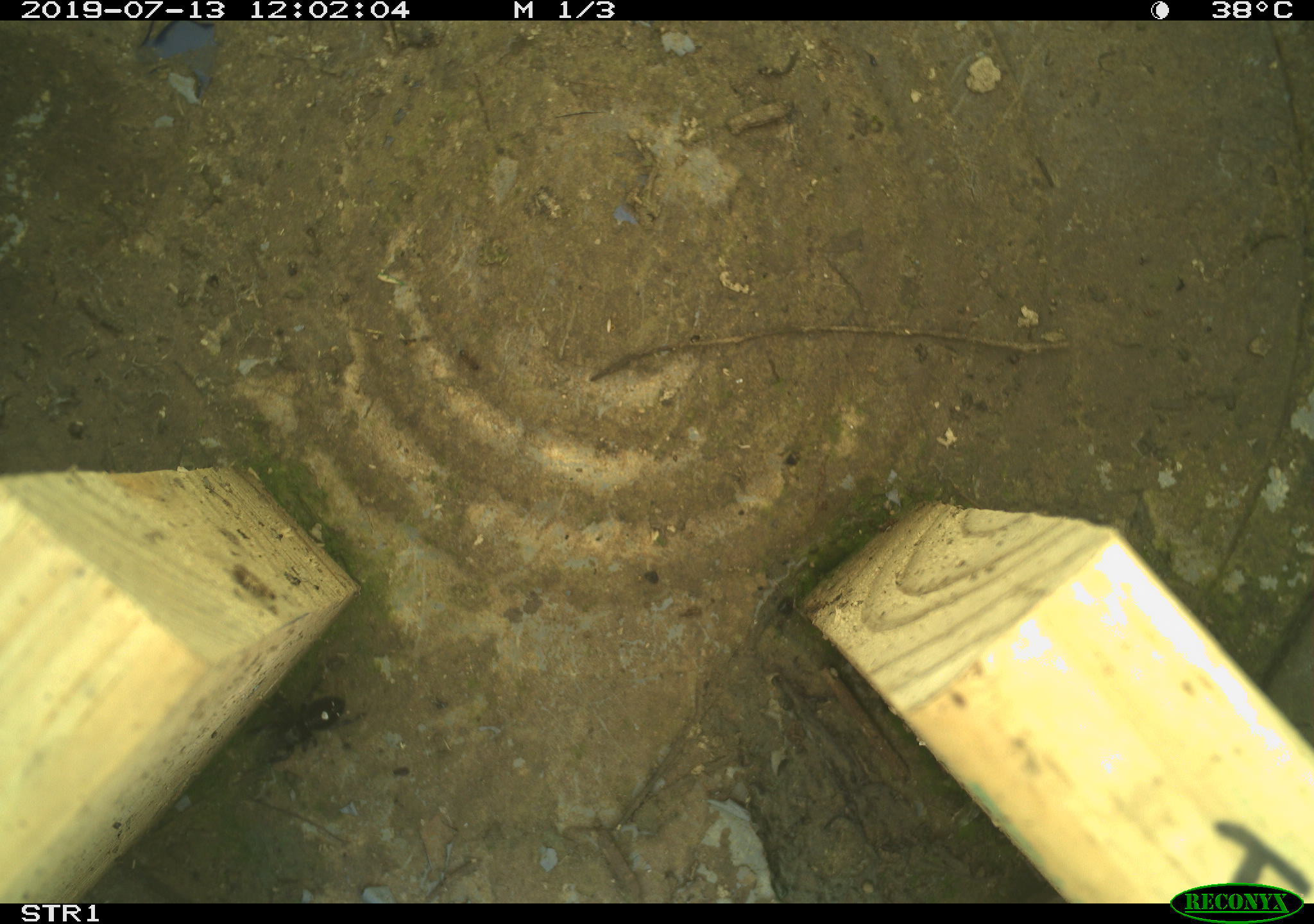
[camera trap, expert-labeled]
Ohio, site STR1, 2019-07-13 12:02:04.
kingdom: Animalia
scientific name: Animalia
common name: animal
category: invertebrate